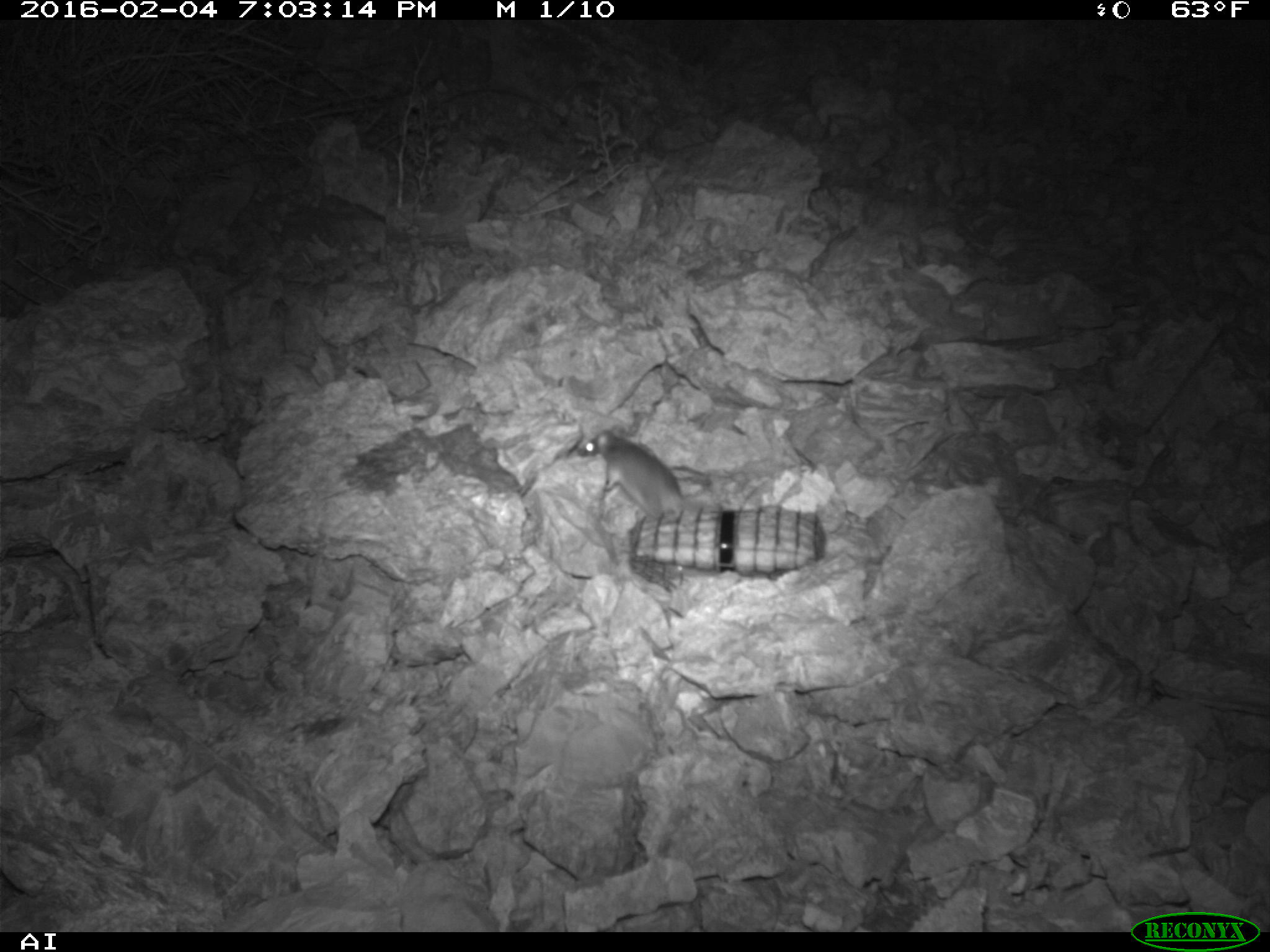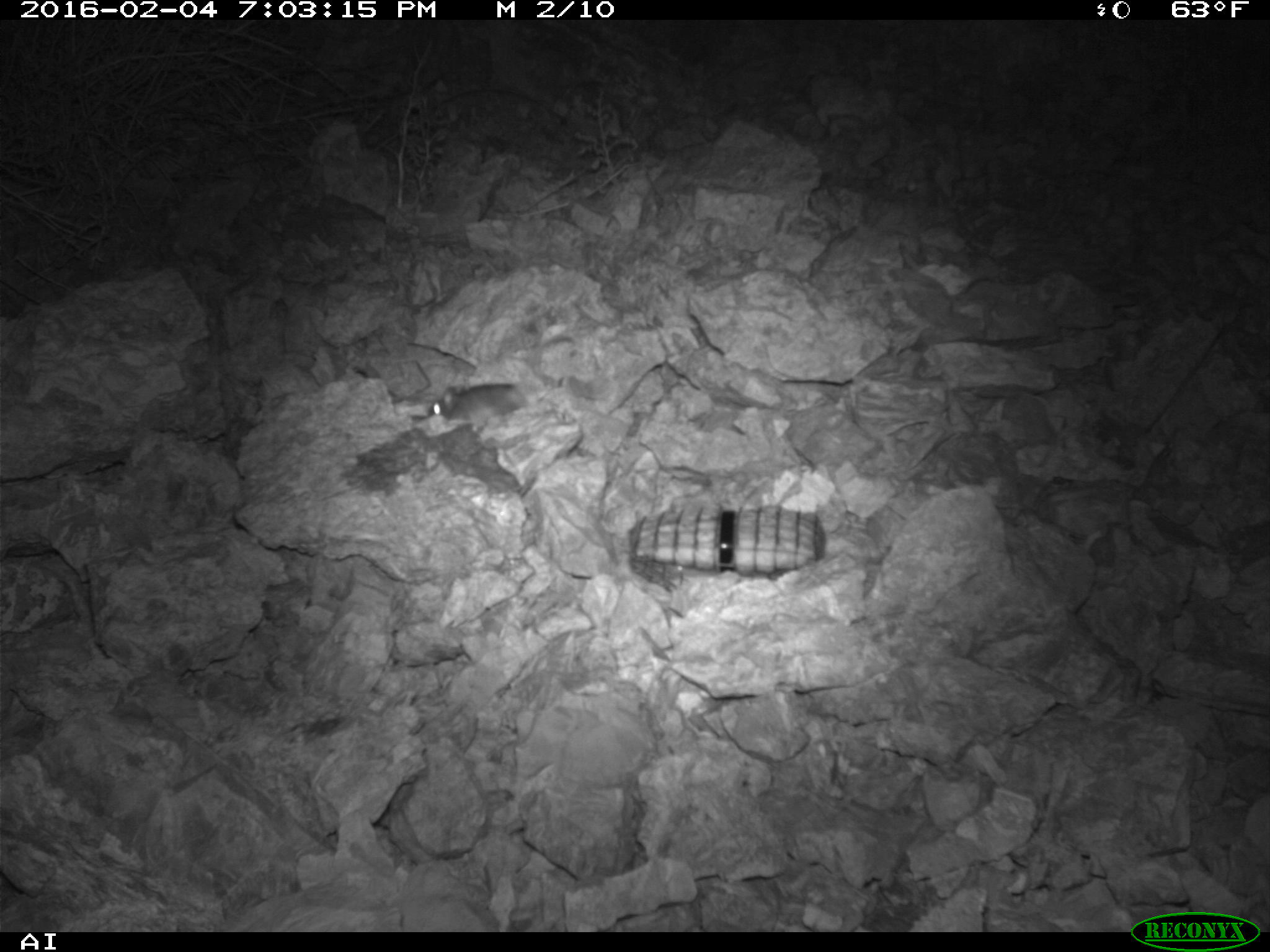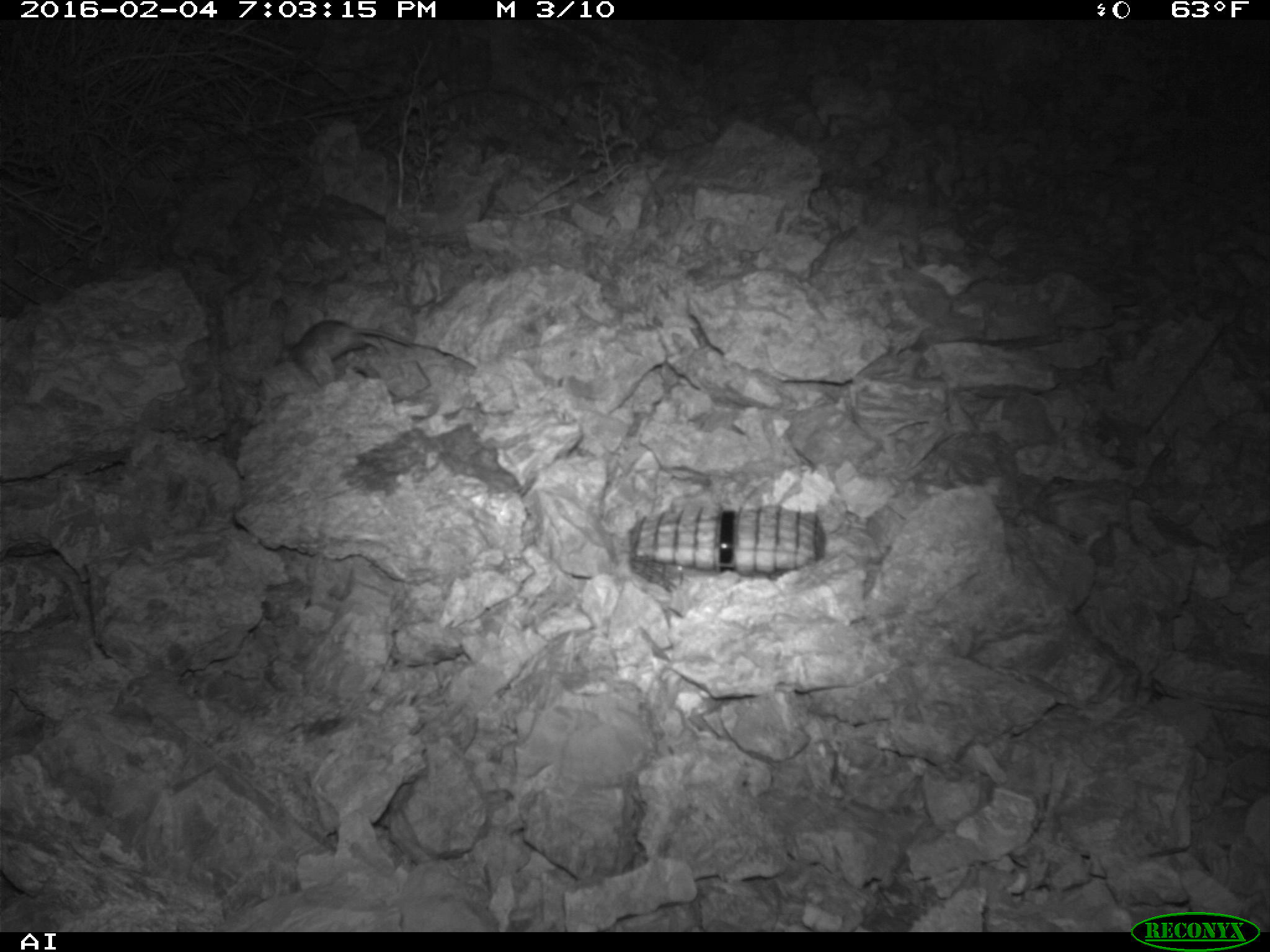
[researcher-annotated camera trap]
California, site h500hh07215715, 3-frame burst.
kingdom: Animalia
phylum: Chordata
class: Mammalia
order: Rodentia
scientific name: Rodentia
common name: rodent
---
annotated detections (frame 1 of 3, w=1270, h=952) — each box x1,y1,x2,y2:
rodent: 575,428,685,522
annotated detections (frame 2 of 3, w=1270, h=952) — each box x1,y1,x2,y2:
rodent: 426,382,529,433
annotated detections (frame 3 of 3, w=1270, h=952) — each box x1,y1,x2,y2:
rodent: 288,320,414,363